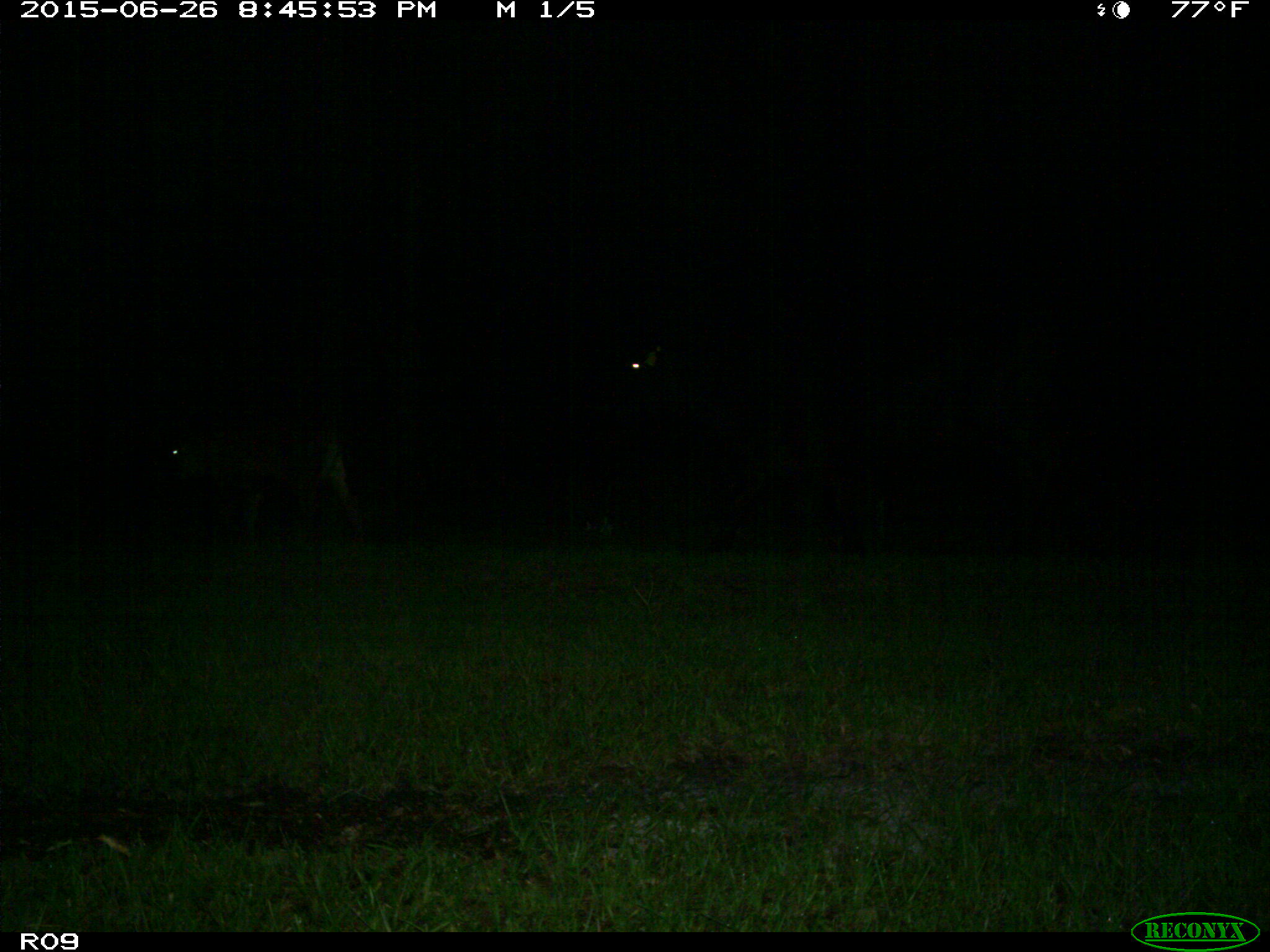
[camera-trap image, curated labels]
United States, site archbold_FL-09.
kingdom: Animalia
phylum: Chordata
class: Mammalia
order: Artiodactyla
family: Bovidae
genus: Bos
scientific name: Bos taurus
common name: domestic cow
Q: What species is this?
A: Bos taurus (domestic cow).